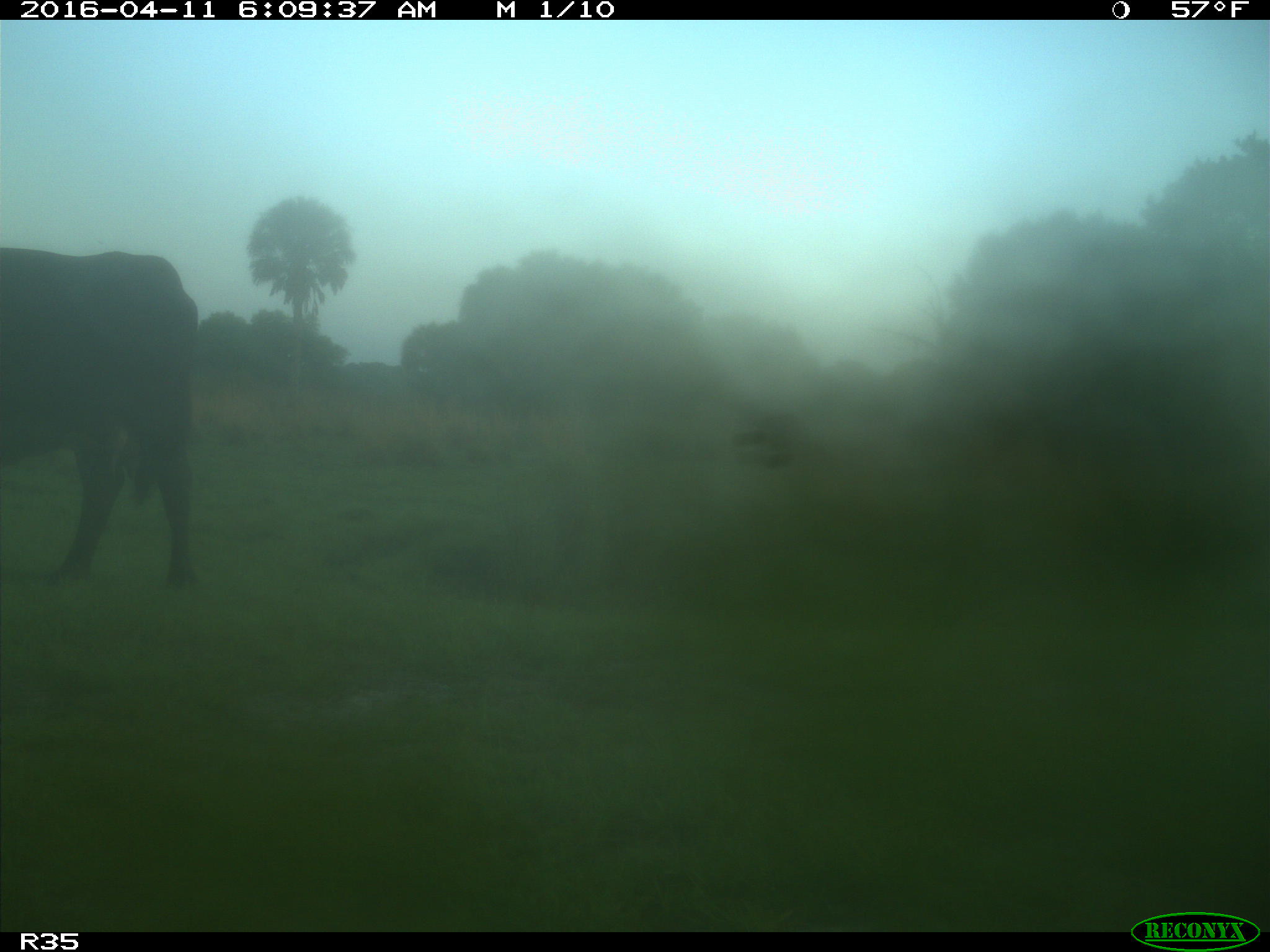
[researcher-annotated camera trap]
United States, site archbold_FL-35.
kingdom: Animalia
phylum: Chordata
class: Mammalia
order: Artiodactyla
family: Bovidae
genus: Bos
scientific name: Bos taurus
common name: domestic cow